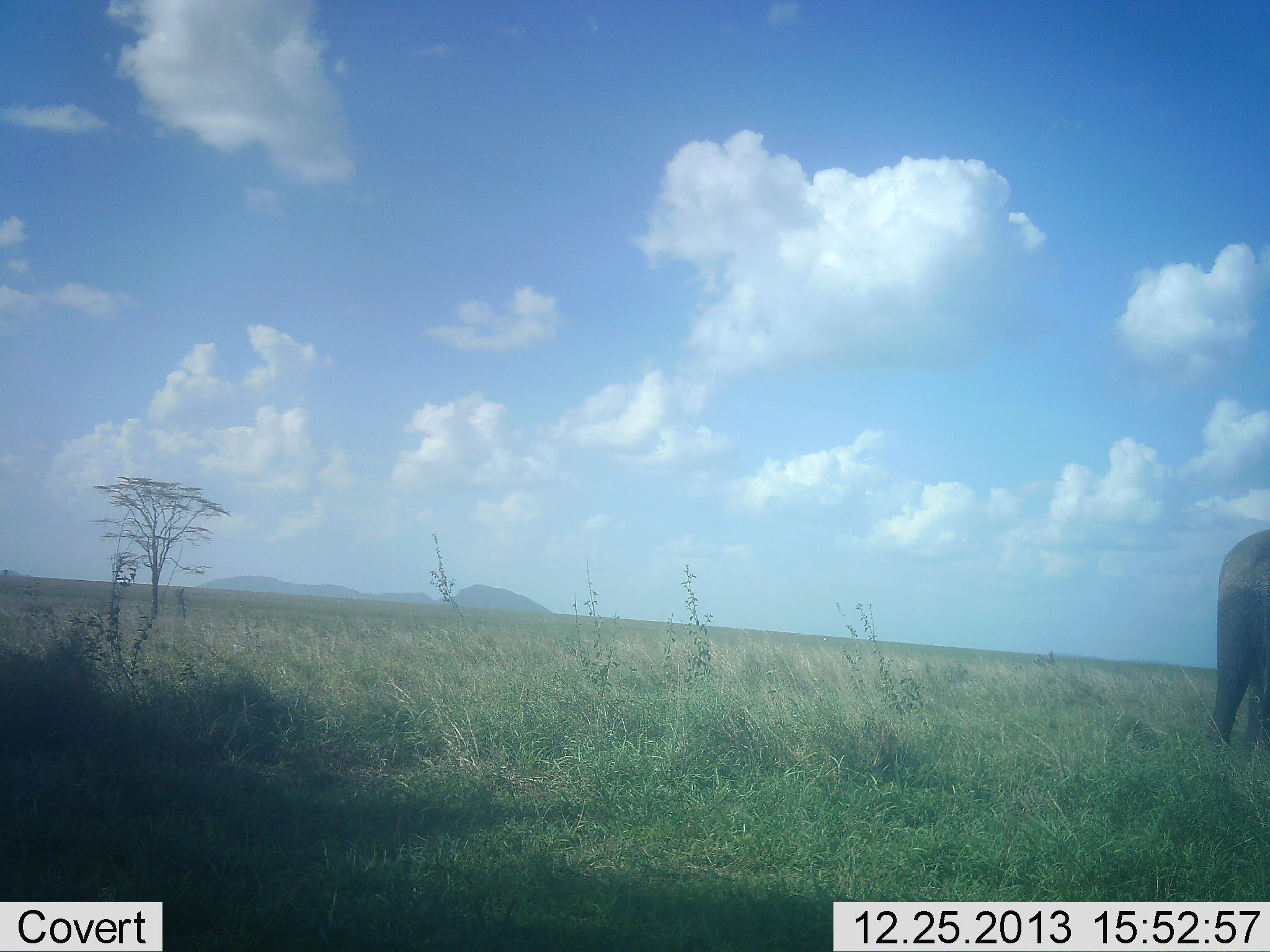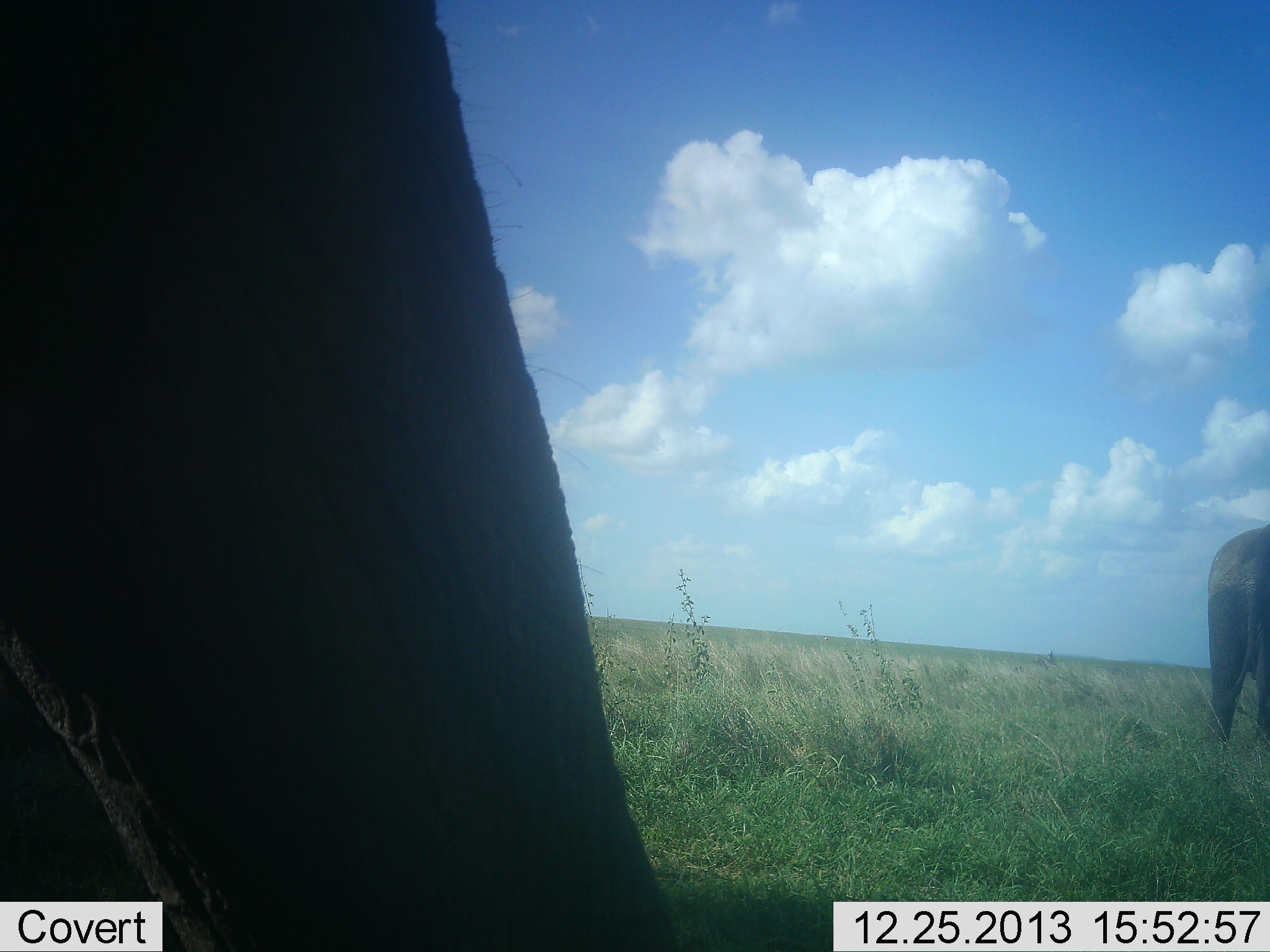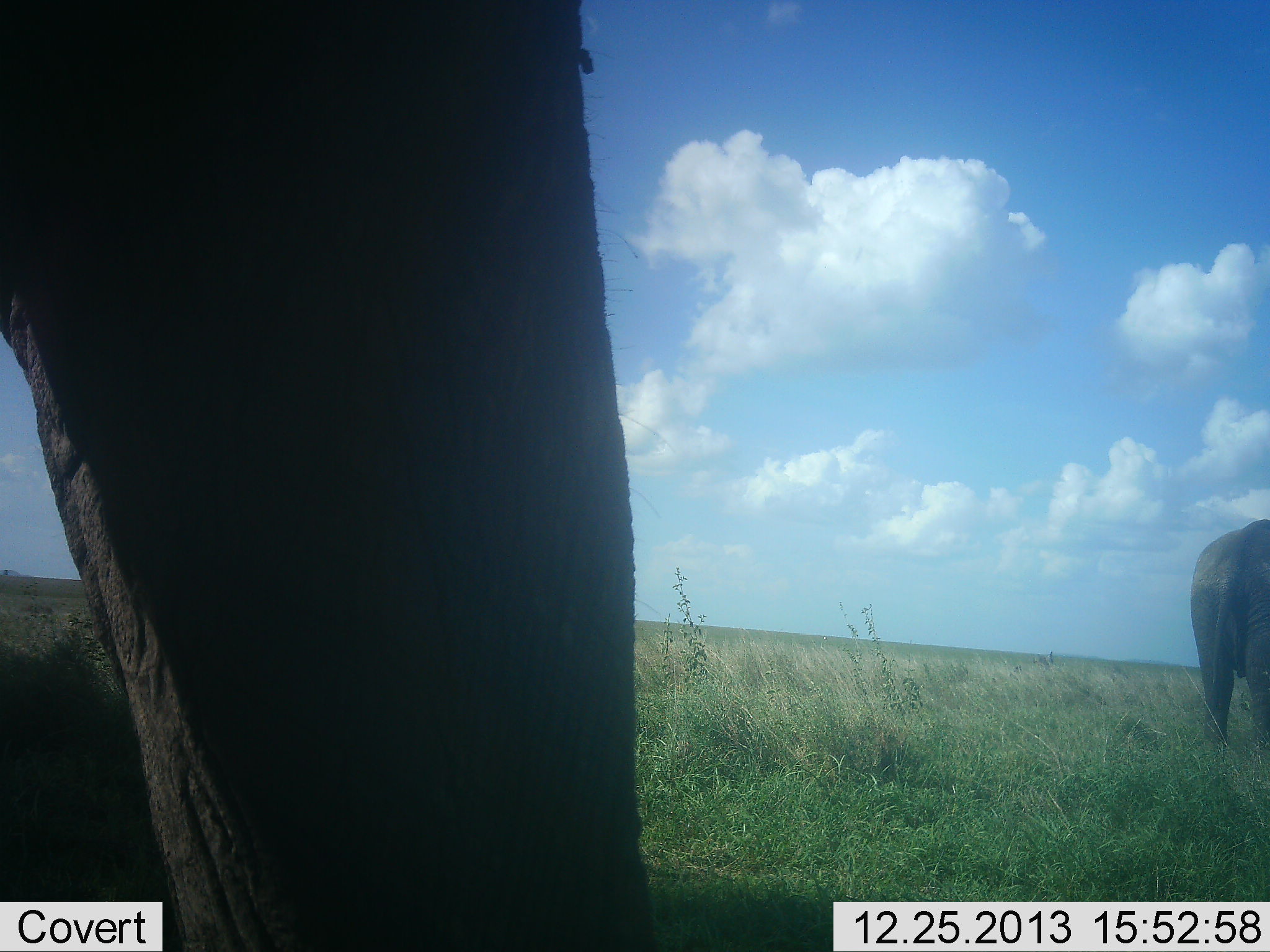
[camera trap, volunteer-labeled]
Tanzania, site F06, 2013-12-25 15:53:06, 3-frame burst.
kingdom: Animalia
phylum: Chordata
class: Mammalia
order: Proboscidea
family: Elephantidae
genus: Loxodonta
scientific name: Loxodonta africana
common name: african bush elephant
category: elephant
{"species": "elephant (african bush elephant) (Loxodonta africana)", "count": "2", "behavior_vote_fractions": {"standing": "30%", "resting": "0%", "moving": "90%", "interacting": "0%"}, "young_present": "0%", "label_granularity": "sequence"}